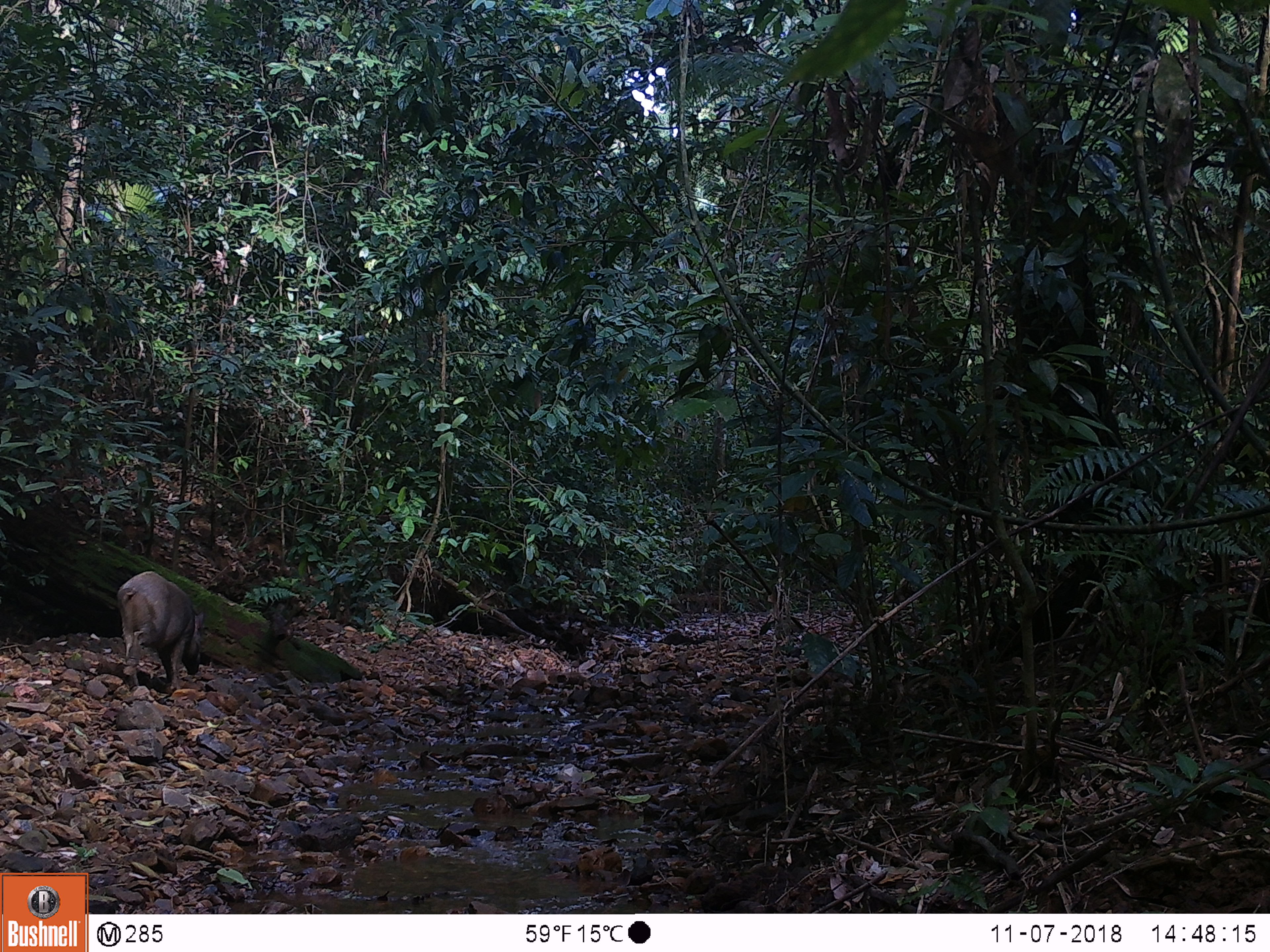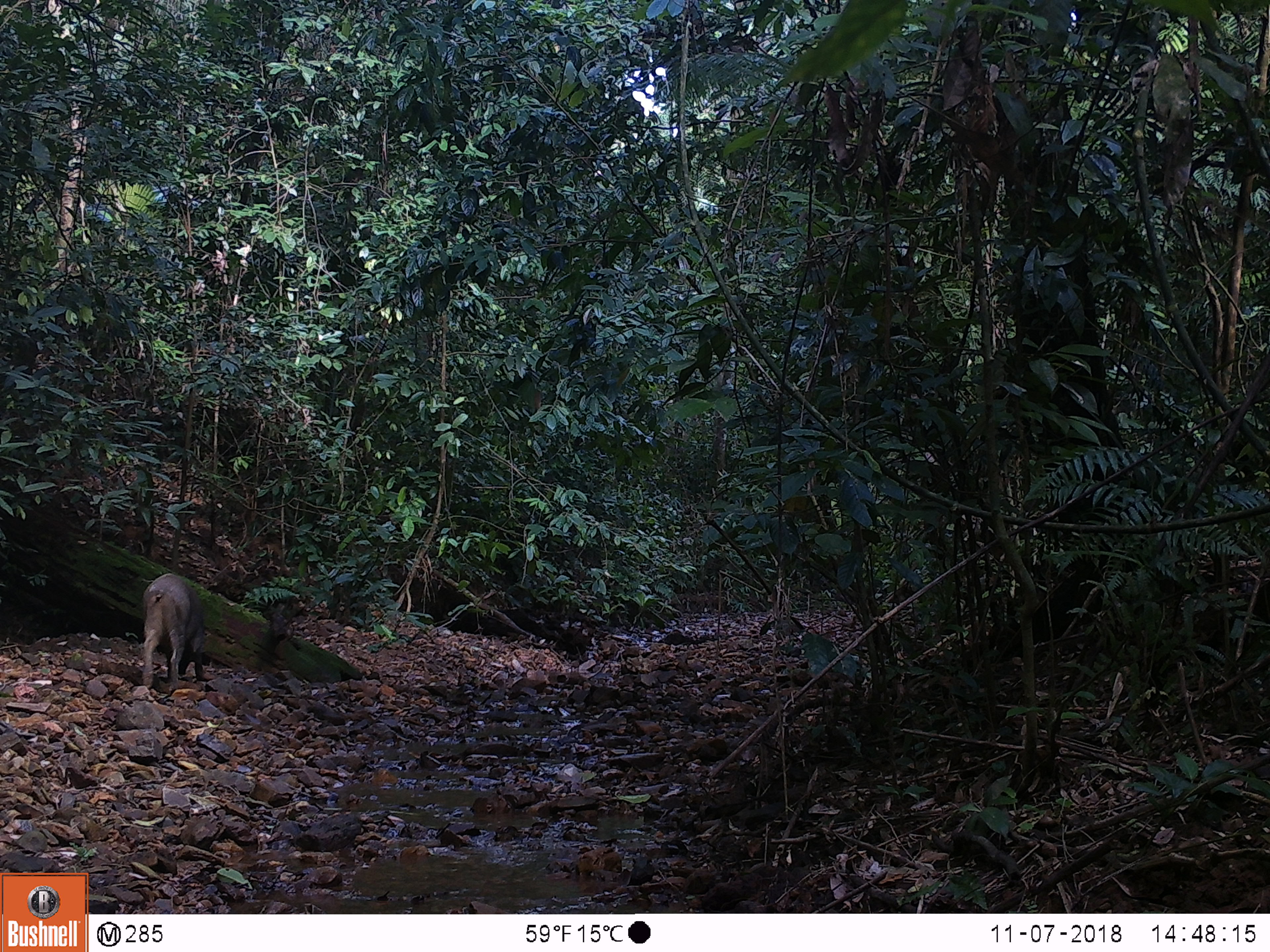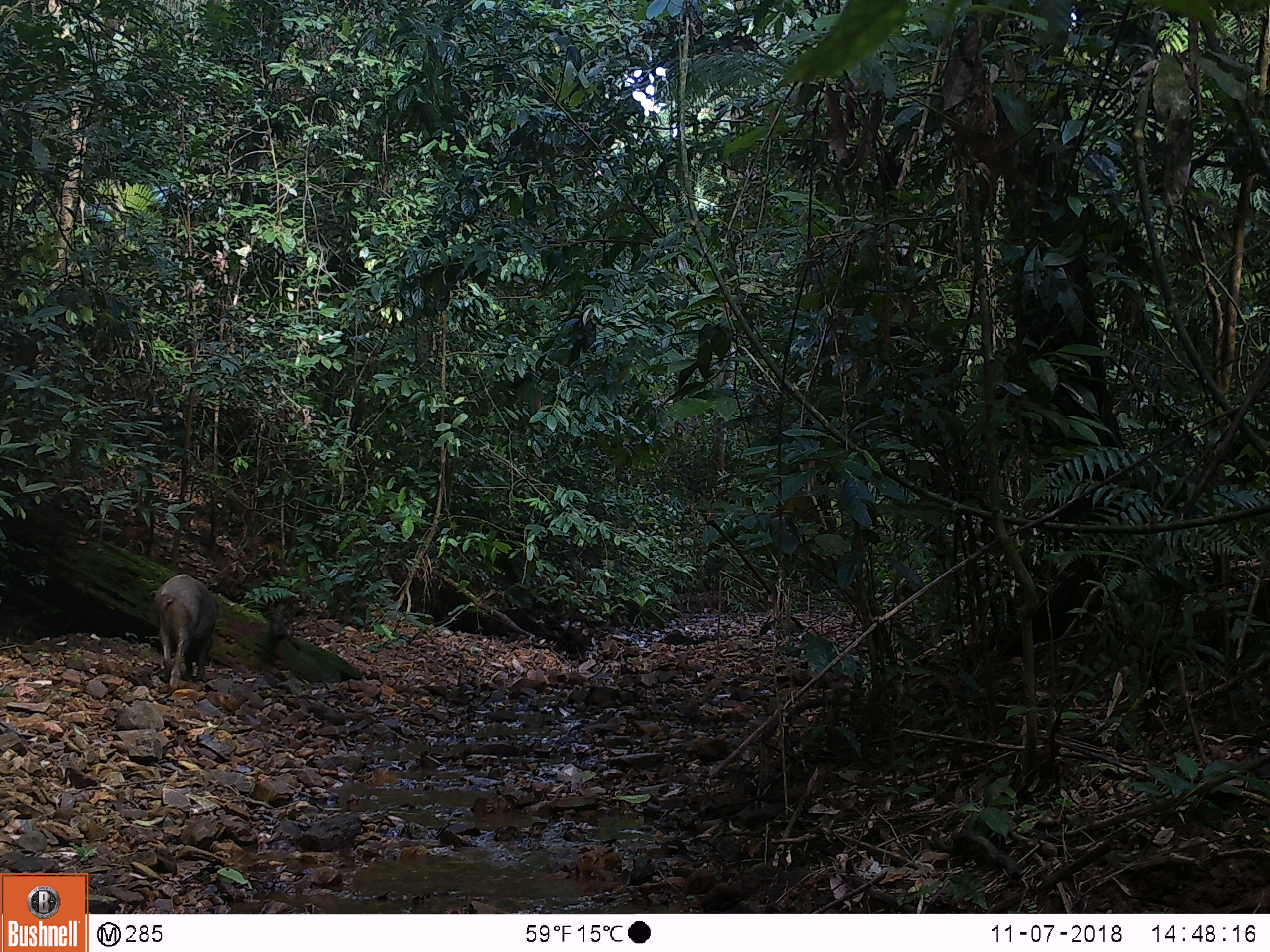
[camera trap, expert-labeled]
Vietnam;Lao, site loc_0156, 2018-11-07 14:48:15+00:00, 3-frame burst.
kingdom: Animalia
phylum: Chordata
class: Mammalia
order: Artiodactyla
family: Suidae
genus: Sus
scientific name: Sus scrofa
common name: eurasian wild pig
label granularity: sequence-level